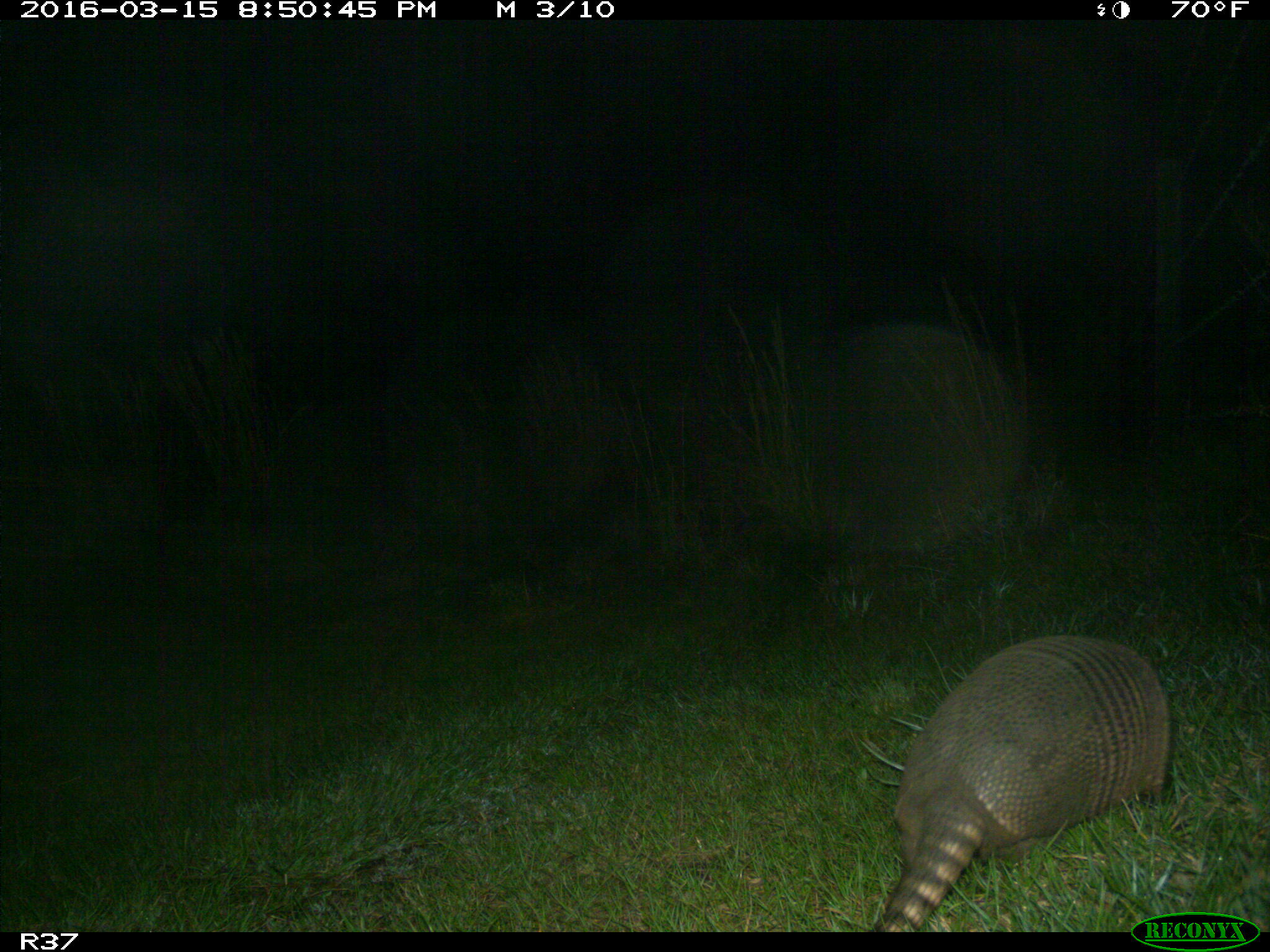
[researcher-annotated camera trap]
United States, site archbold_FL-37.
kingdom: Animalia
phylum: Chordata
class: Mammalia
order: Cingulata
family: Dasypodidae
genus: Dasypus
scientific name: Dasypus novemcinctus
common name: nine-banded armadillo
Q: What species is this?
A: Dasypus novemcinctus (nine-banded armadillo).